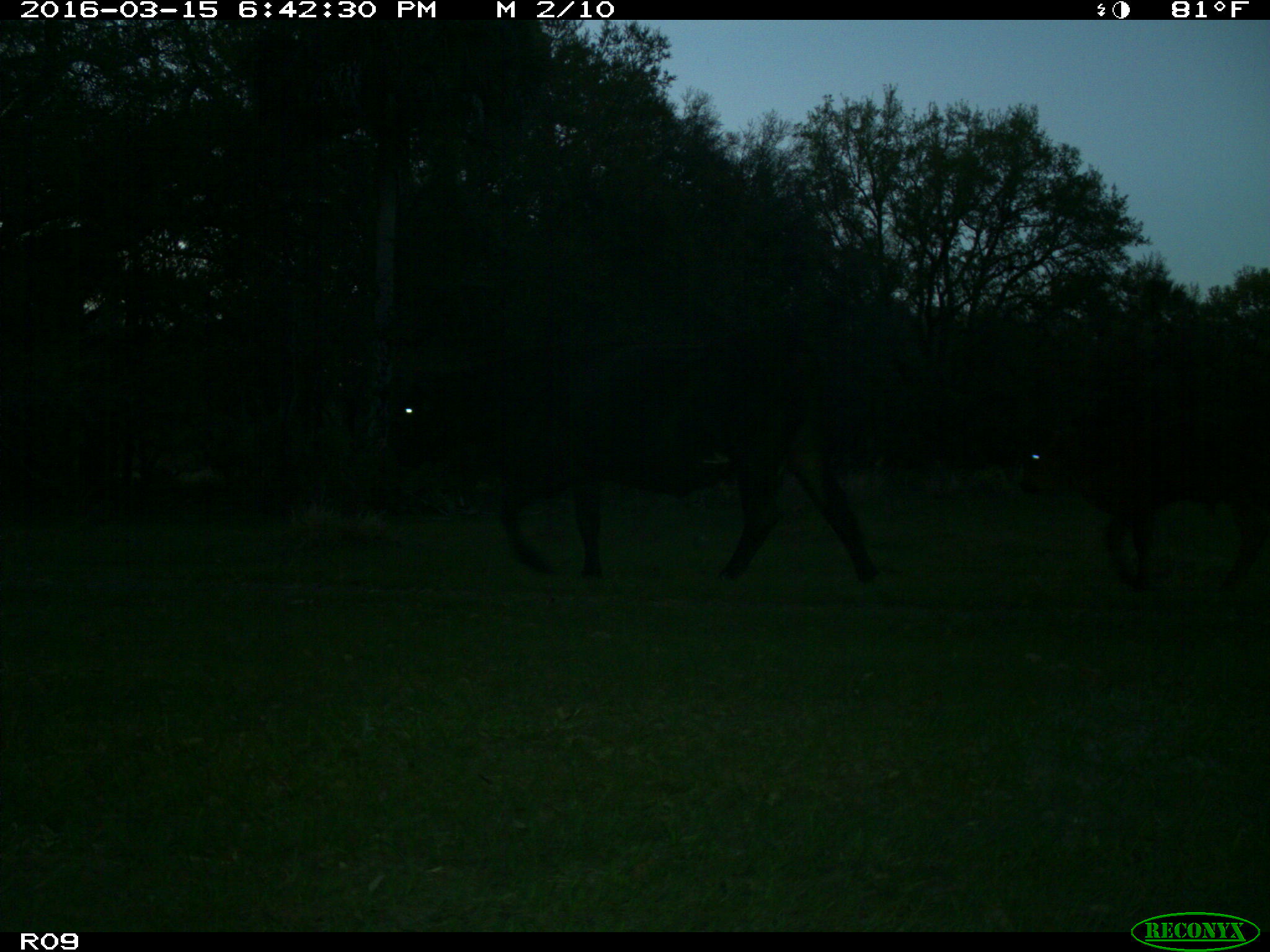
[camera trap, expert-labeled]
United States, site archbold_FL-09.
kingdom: Animalia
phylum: Chordata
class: Mammalia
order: Artiodactyla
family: Bovidae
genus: Bos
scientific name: Bos taurus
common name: domestic cow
Bos taurus (domestic cow).